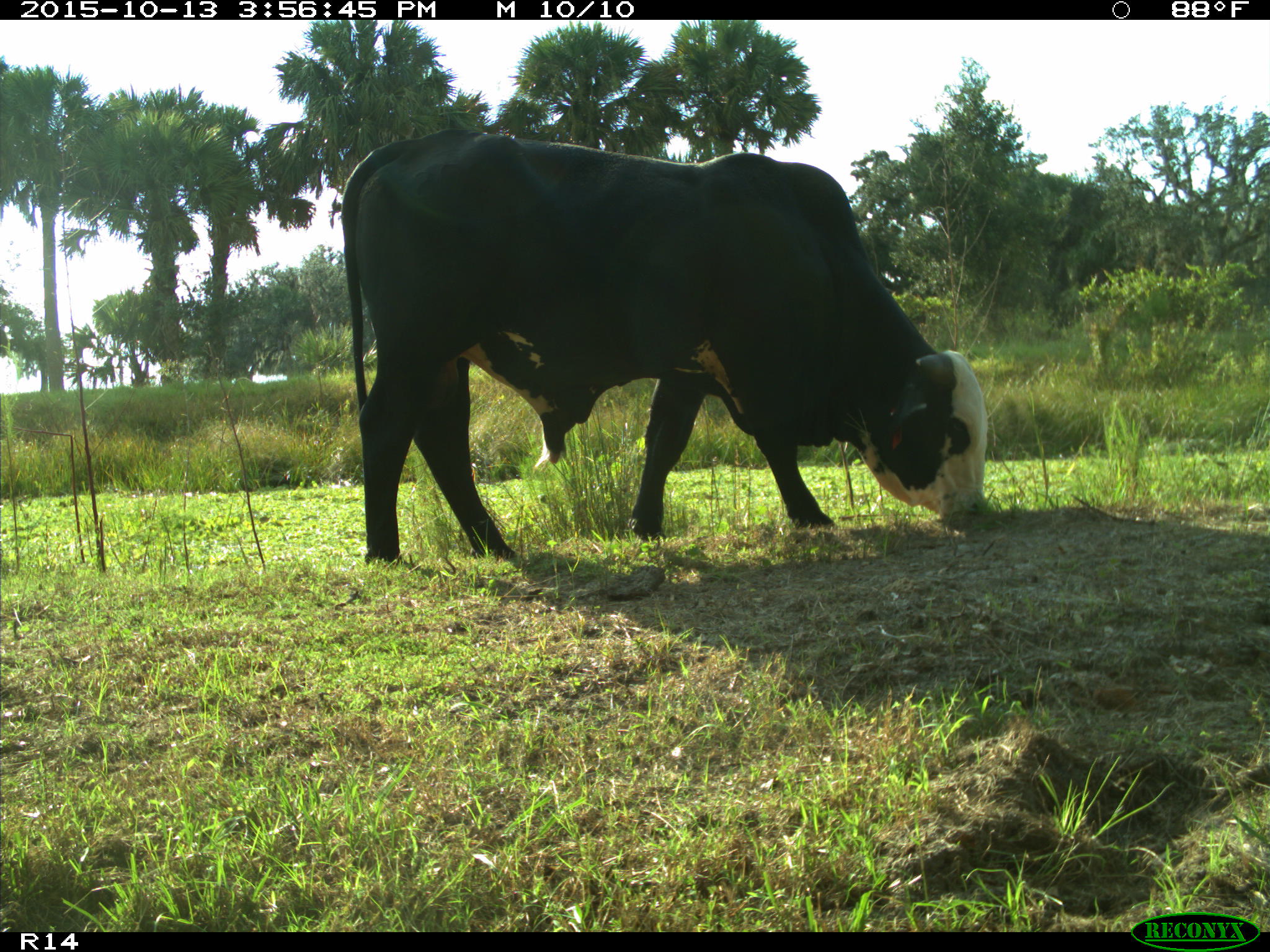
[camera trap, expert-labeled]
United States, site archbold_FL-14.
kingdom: Animalia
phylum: Chordata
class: Mammalia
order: Artiodactyla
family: Bovidae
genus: Bos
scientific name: Bos taurus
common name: domestic cow